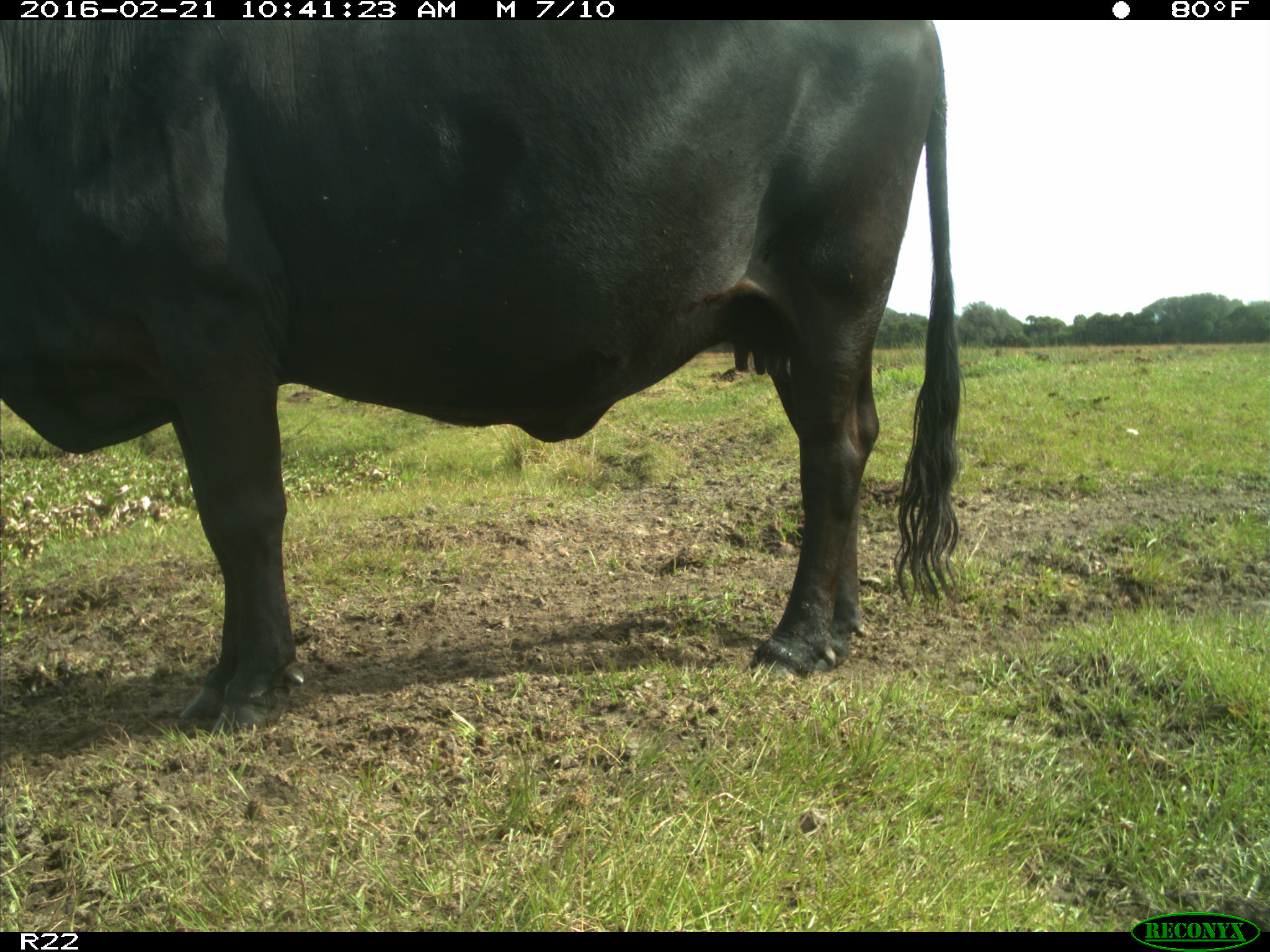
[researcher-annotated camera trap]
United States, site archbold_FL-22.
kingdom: Animalia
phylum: Chordata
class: Mammalia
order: Artiodactyla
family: Bovidae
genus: Bos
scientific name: Bos taurus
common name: domestic cow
Bos taurus (domestic cow).